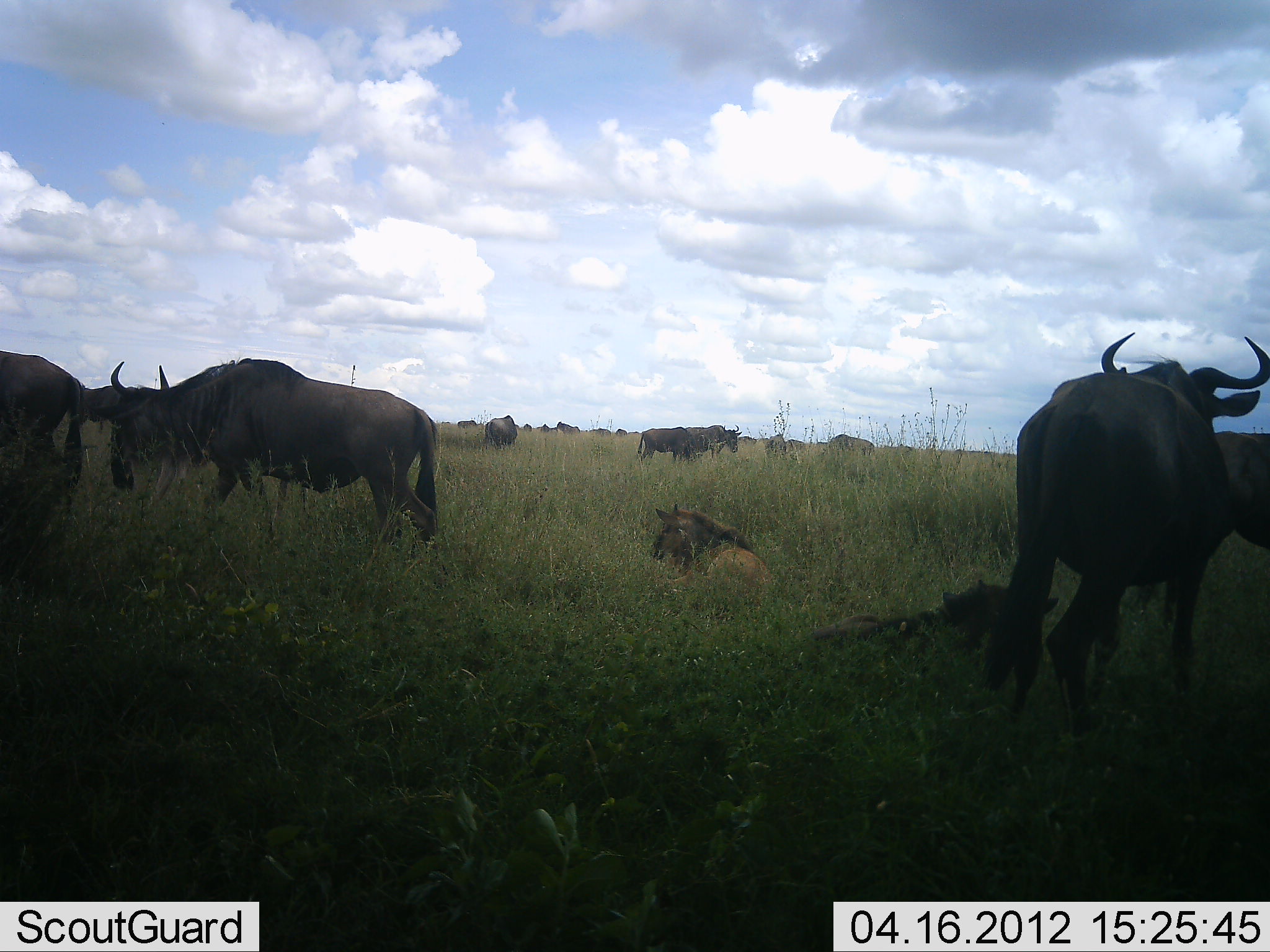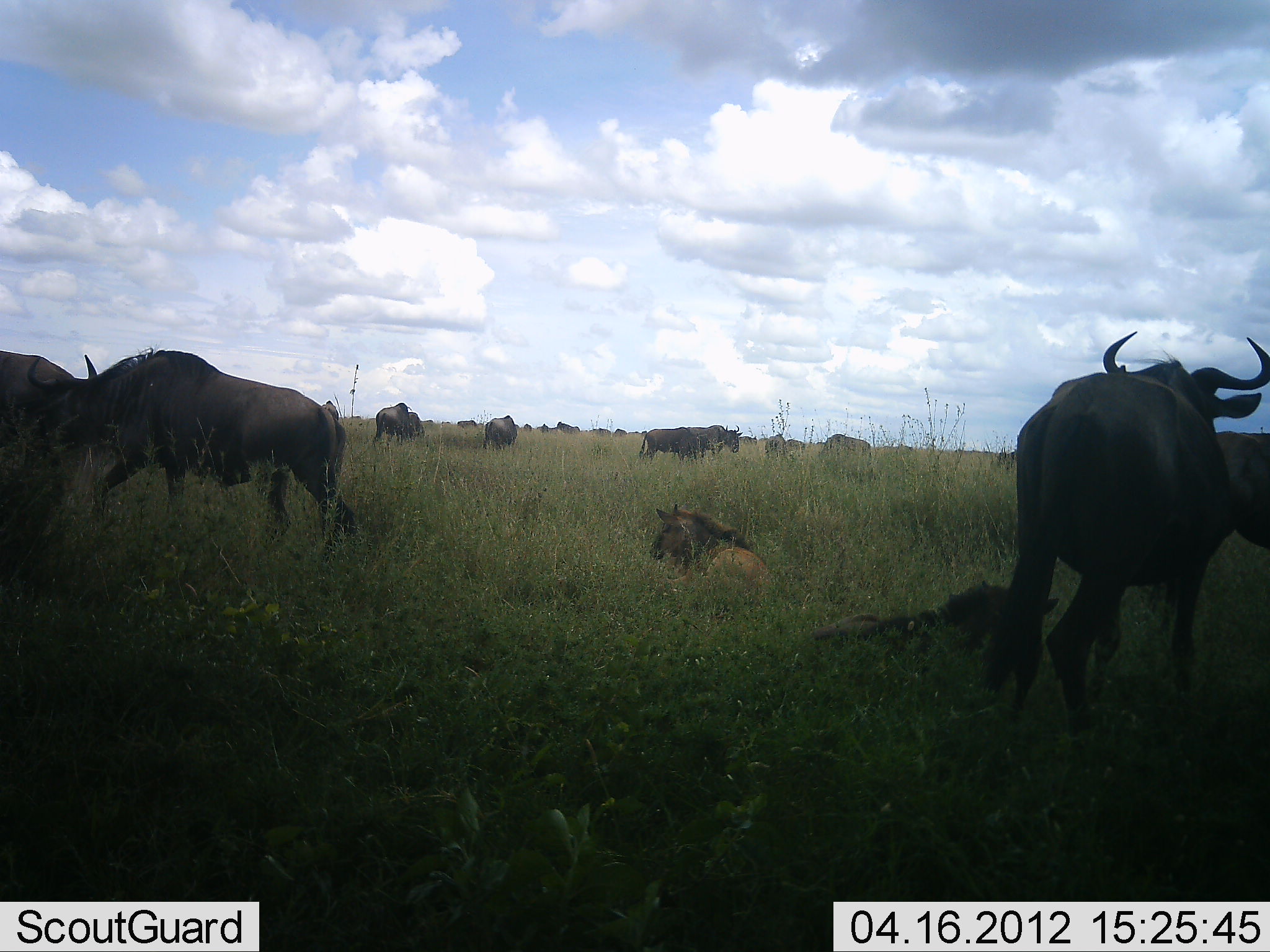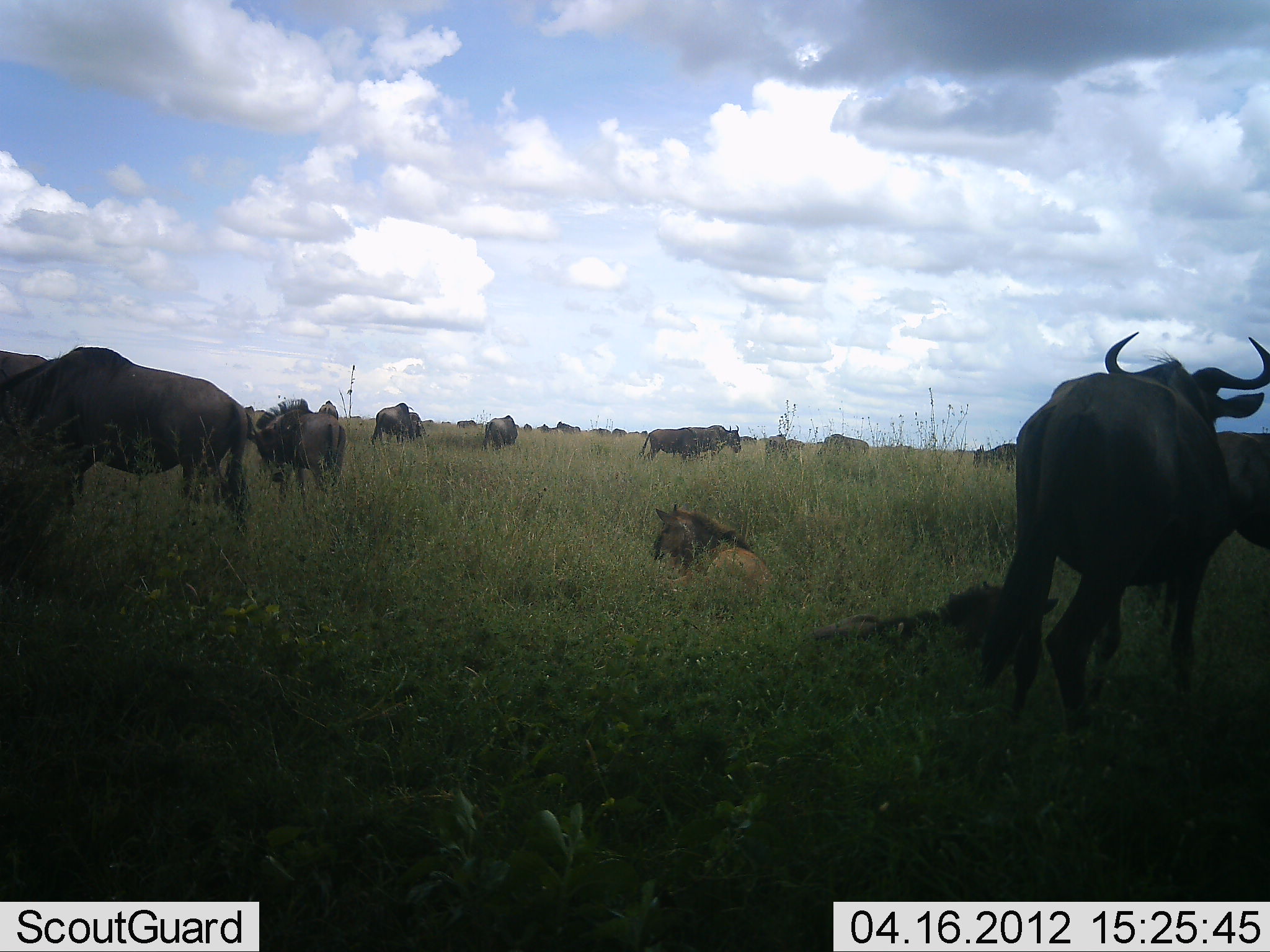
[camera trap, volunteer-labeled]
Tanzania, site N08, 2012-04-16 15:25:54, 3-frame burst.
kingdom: Animalia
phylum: Chordata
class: Mammalia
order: Artiodactyla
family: Bovidae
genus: Connochaetes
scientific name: Connochaetes taurinus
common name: blue wildebeest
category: wildebeest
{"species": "wildebeest (blue wildebeest) (Connochaetes taurinus)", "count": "11-50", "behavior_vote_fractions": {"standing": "79%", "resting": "100%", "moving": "67%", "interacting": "0%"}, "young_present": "42%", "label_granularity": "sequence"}